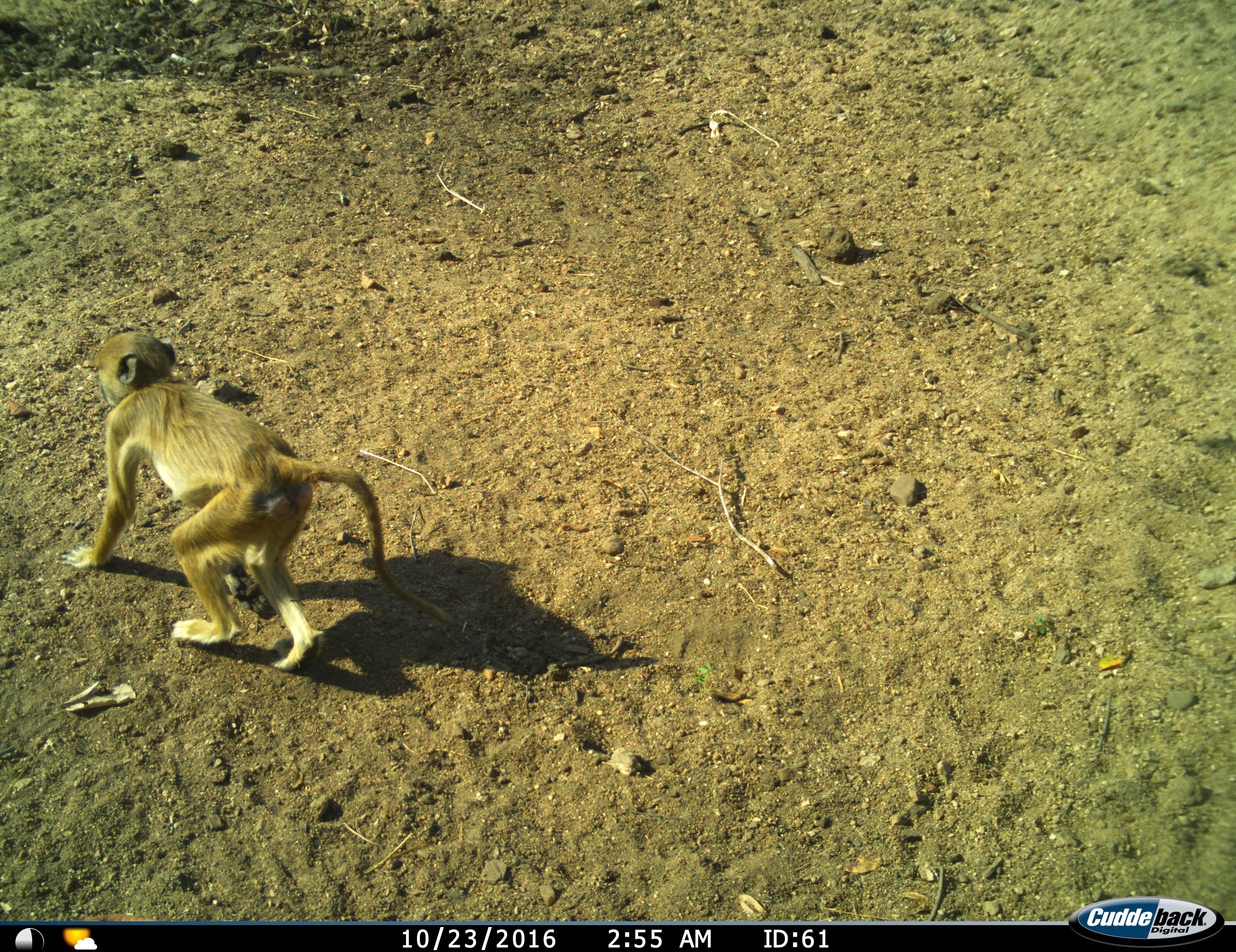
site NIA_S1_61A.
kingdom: Animalia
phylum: Chordata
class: Mammalia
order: Primates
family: Cercopithecidae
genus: Papio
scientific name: Papio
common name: baboon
Baboon (Papio), count 1. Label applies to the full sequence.